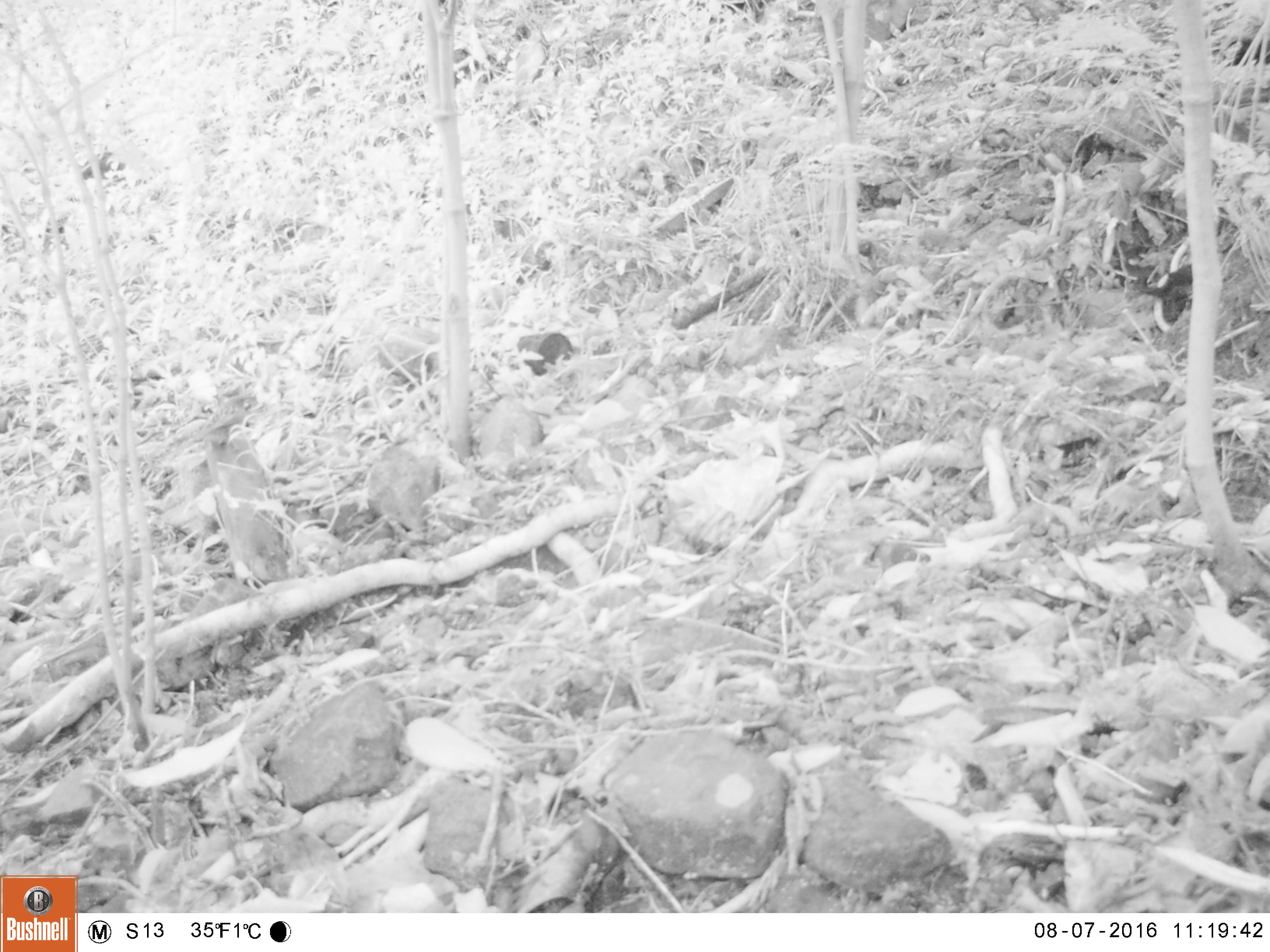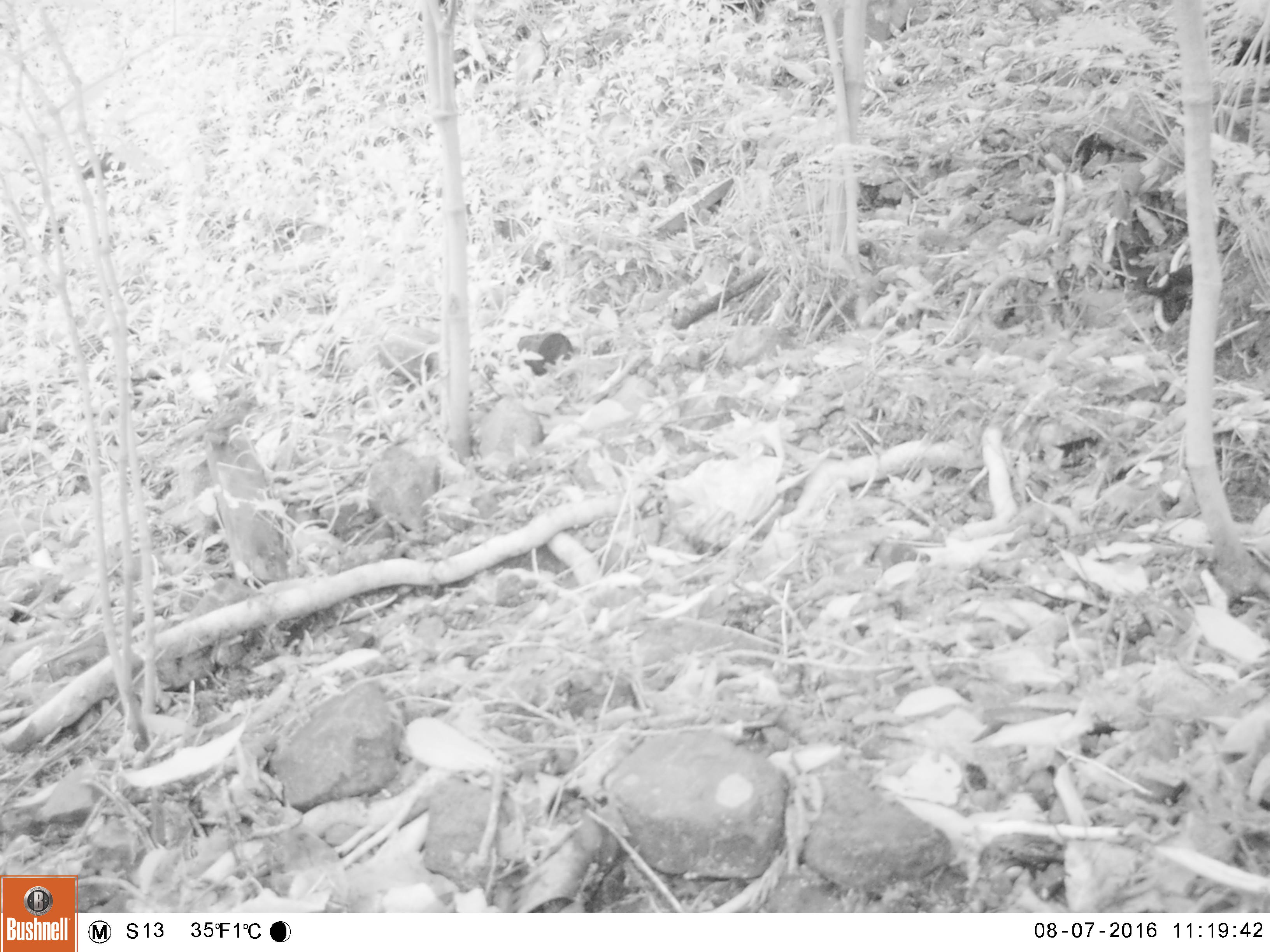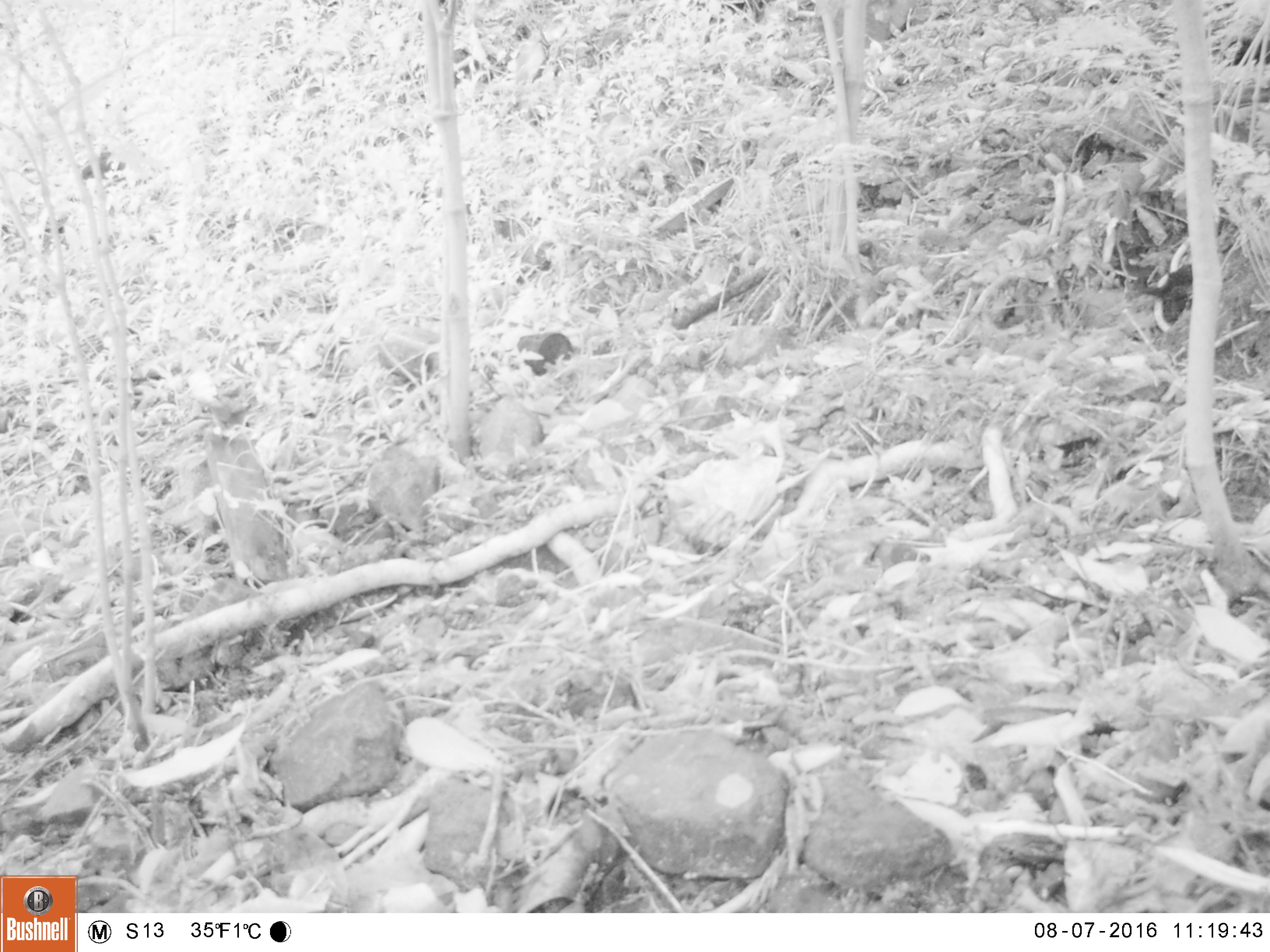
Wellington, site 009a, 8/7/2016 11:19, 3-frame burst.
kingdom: Animalia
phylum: Chordata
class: Aves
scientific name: Aves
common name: bird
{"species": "bird (Aves)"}